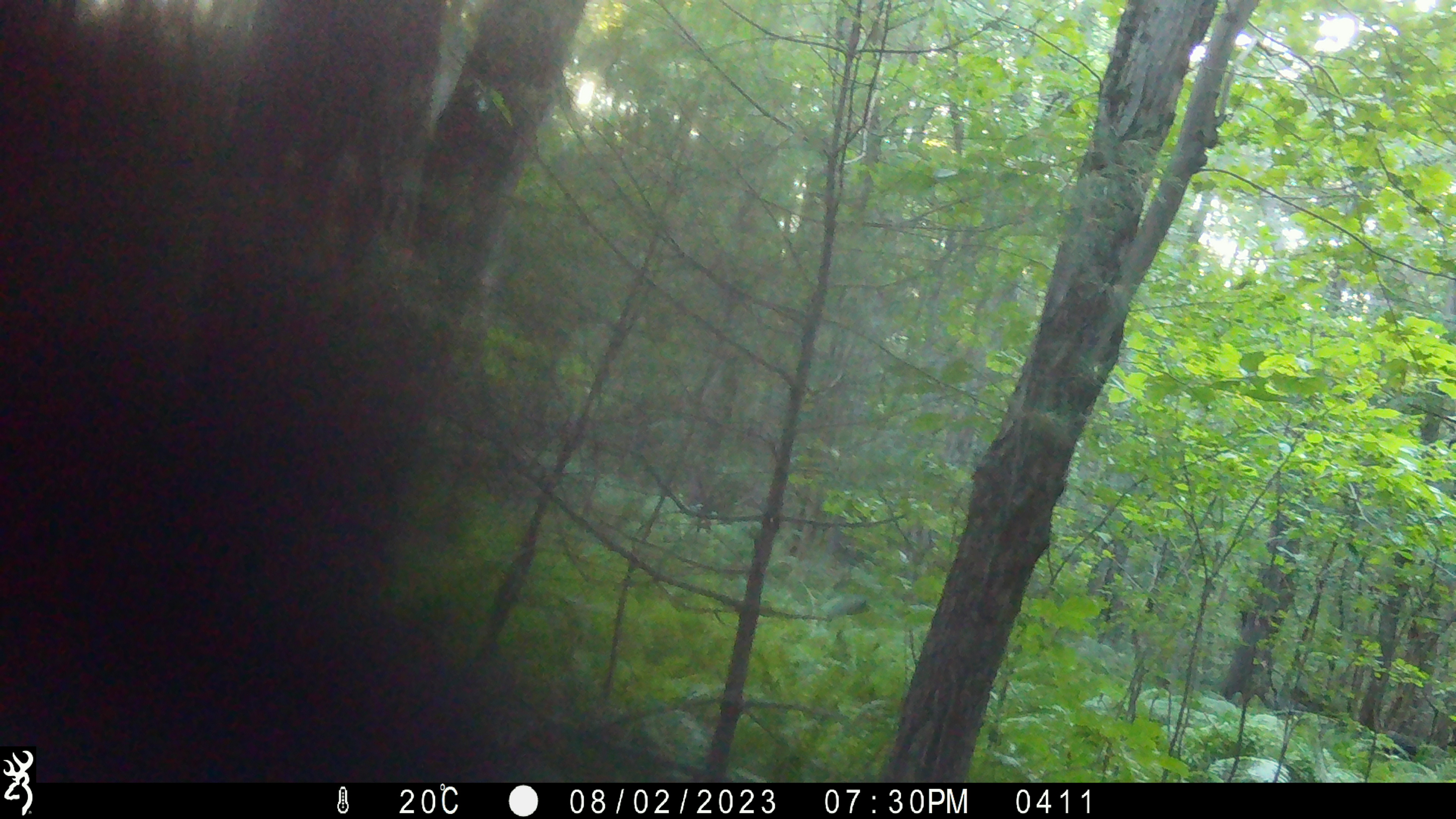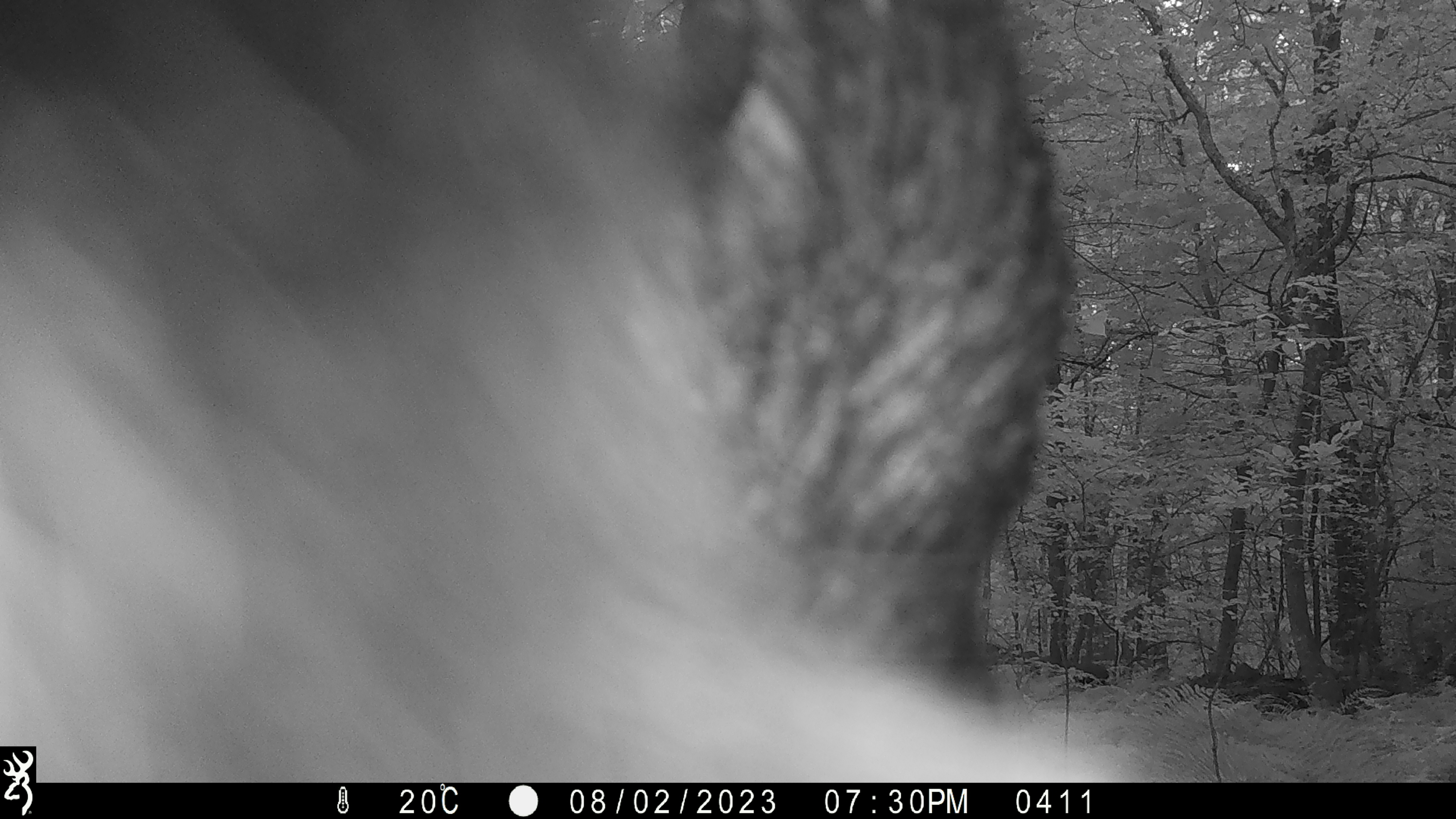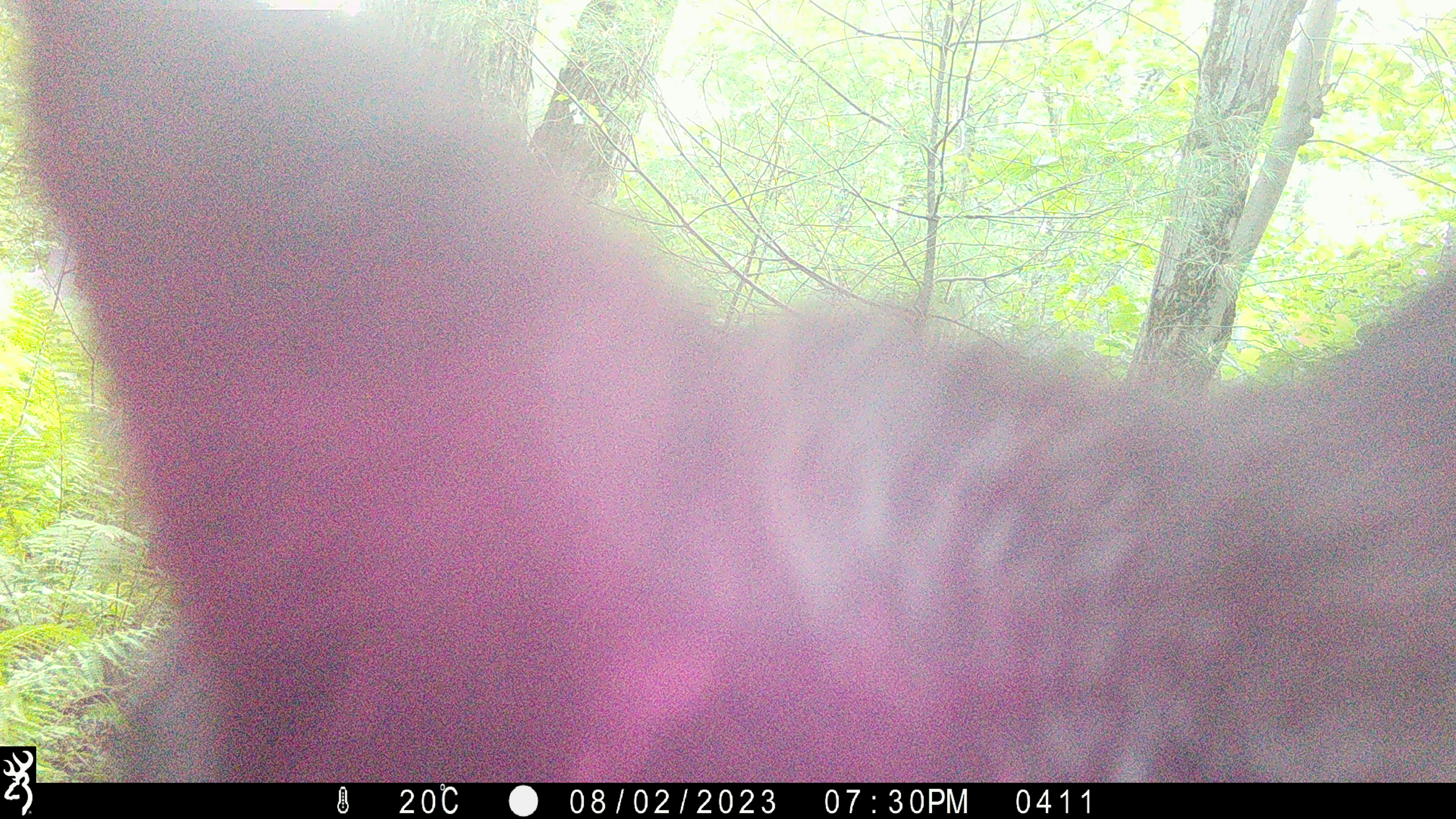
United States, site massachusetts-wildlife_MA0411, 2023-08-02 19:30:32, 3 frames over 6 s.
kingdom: Animalia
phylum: Chordata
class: Mammalia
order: Carnivora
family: Ursidae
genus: Ursus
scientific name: Ursus americanus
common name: black bear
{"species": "black bear (Ursus americanus)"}